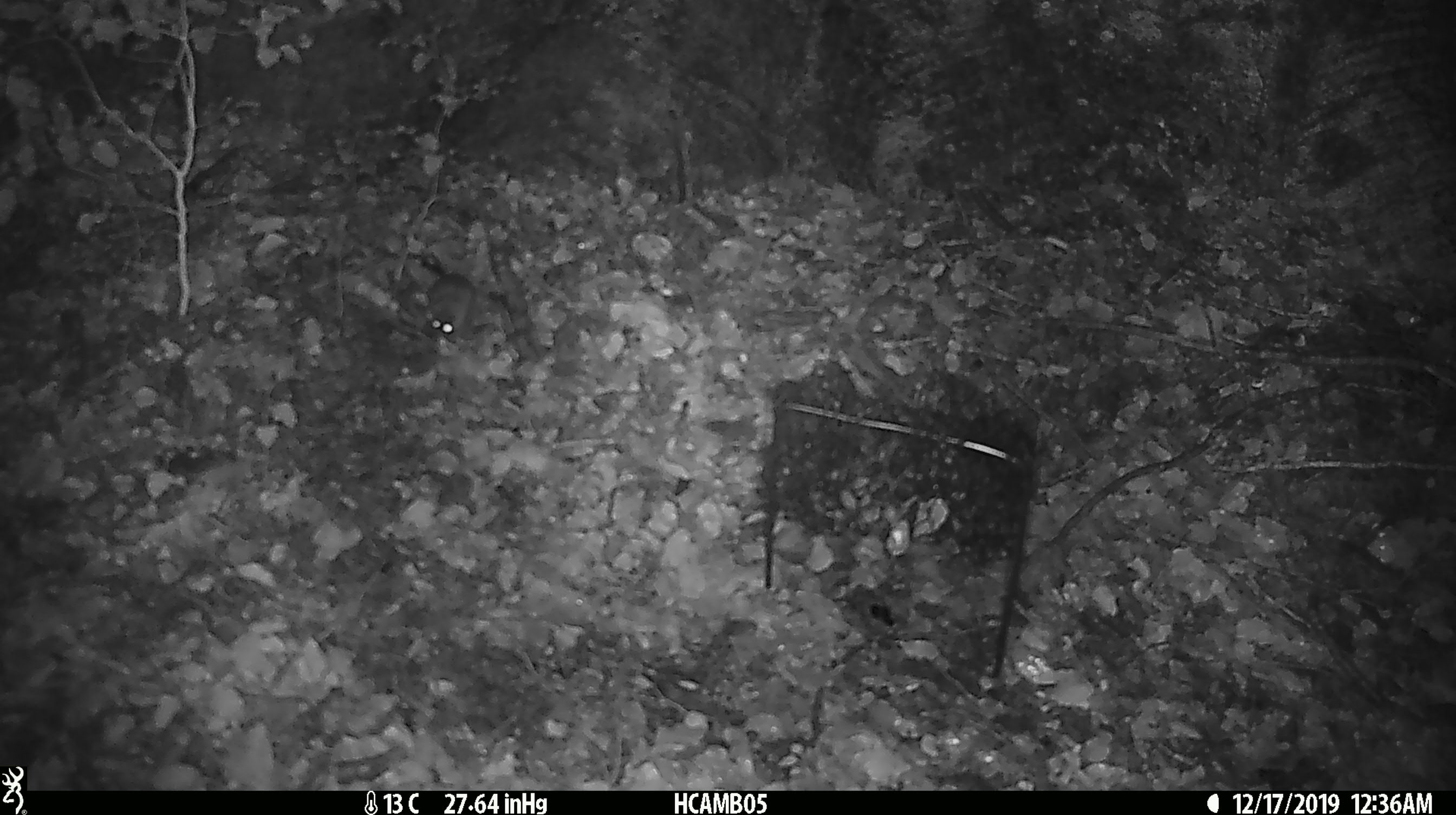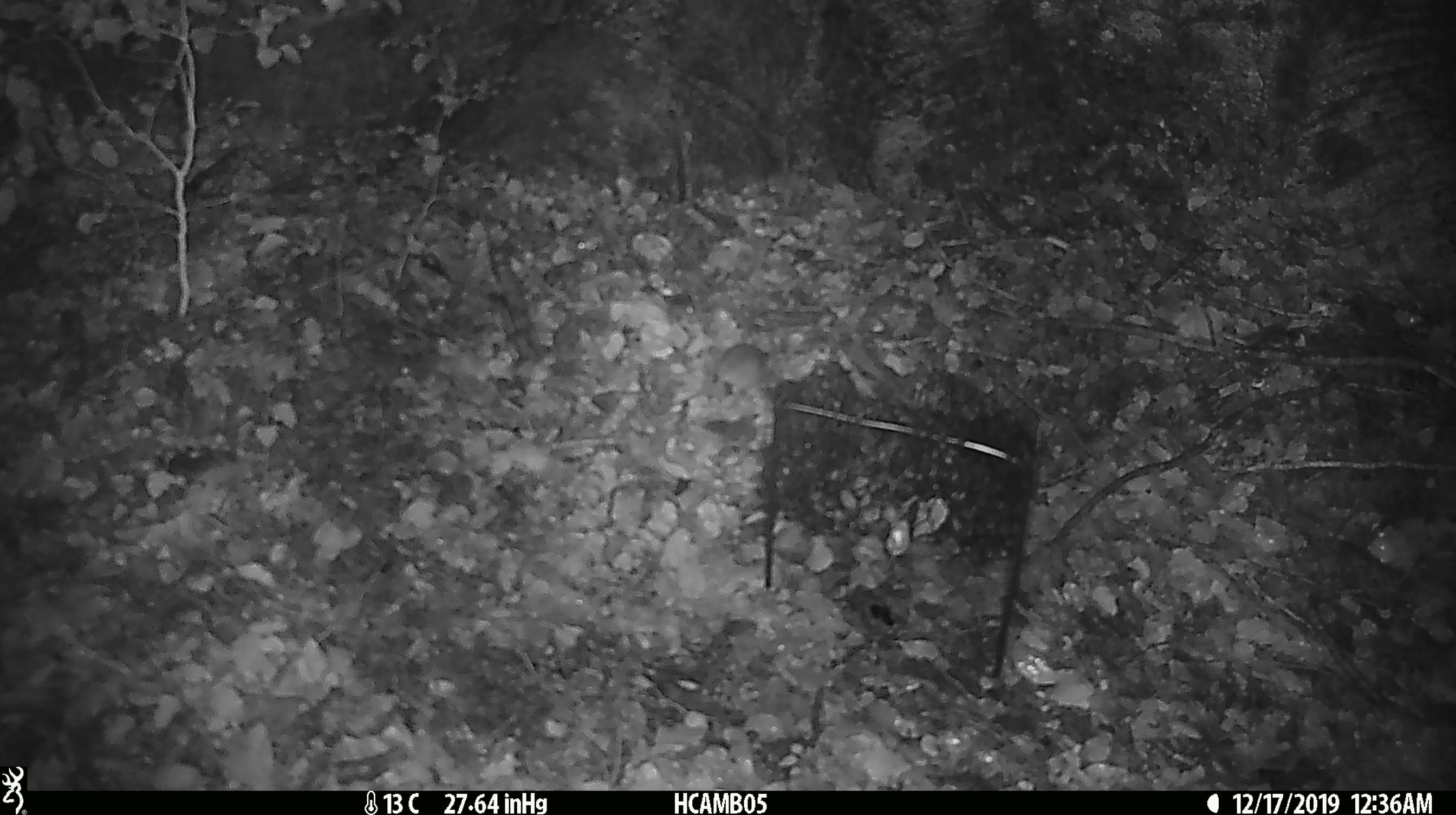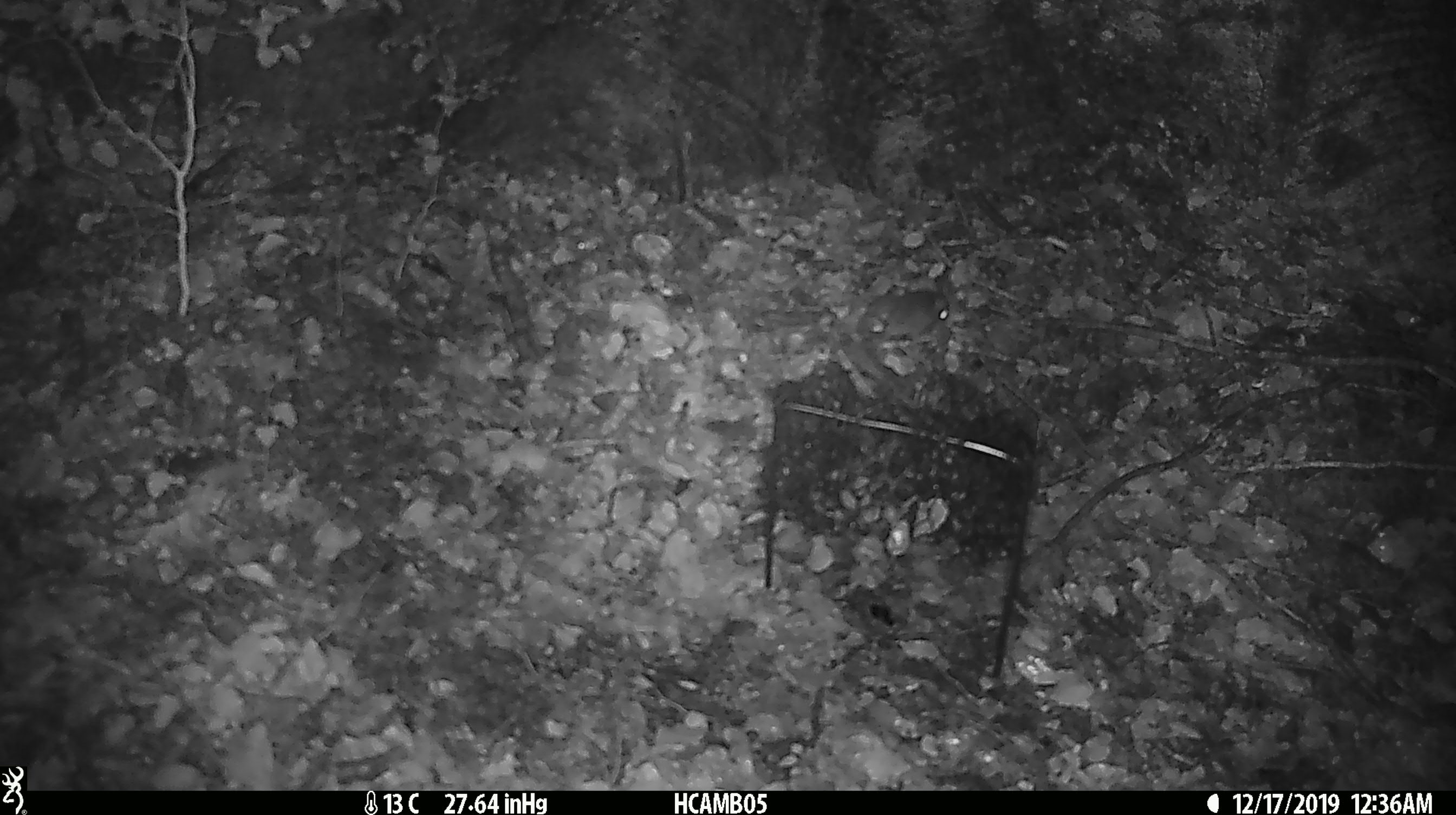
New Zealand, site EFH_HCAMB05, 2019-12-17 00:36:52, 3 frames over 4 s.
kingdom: Animalia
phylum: Chordata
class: Mammalia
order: Rodentia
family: Muridae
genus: Mus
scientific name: Mus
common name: mouse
Mouse (Mus).